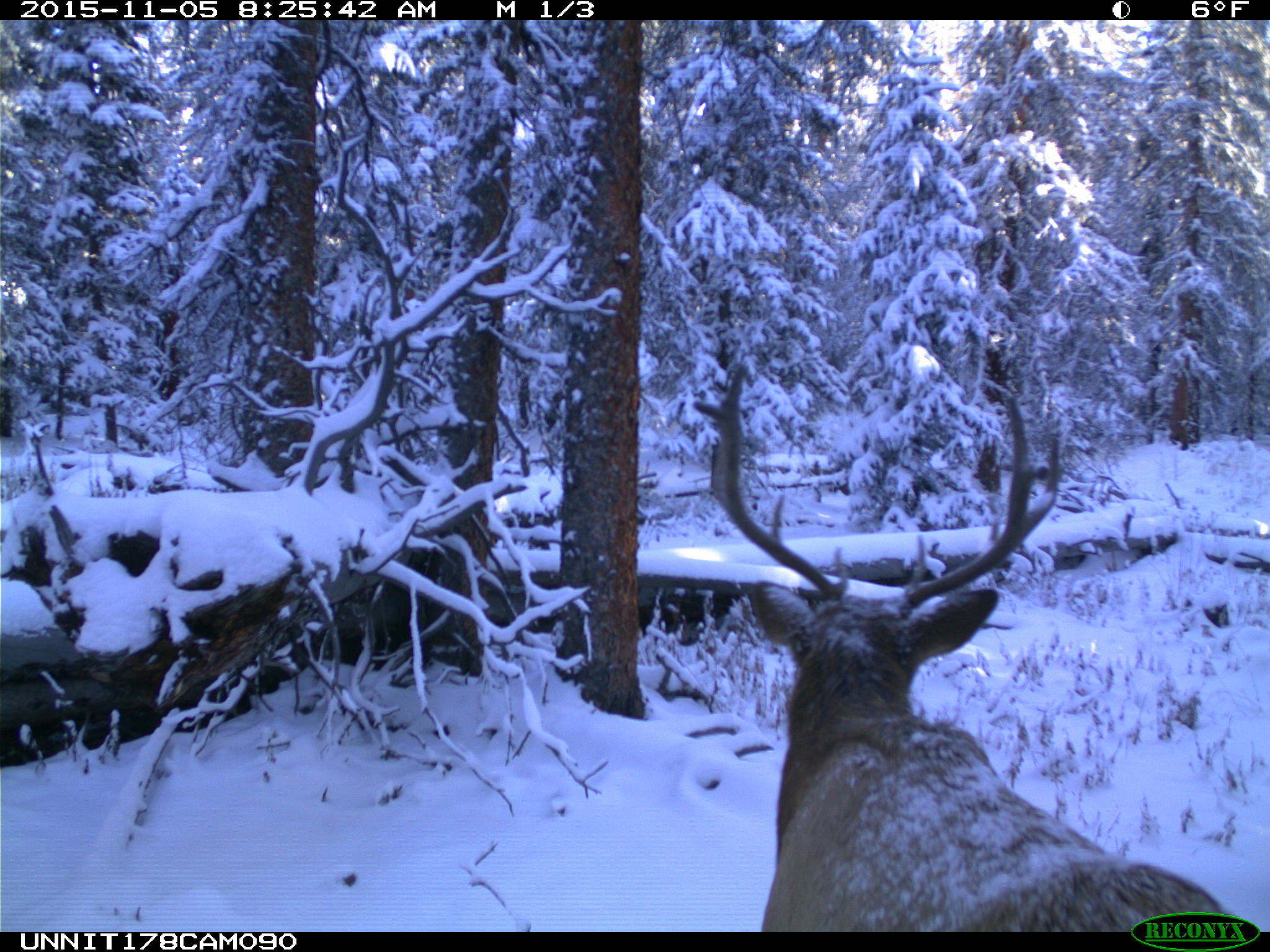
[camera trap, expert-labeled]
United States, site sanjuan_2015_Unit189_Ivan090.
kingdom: Animalia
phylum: Chordata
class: Mammalia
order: Artiodactyla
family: Cervidae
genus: Cervus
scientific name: Cervus elaphus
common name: red deer